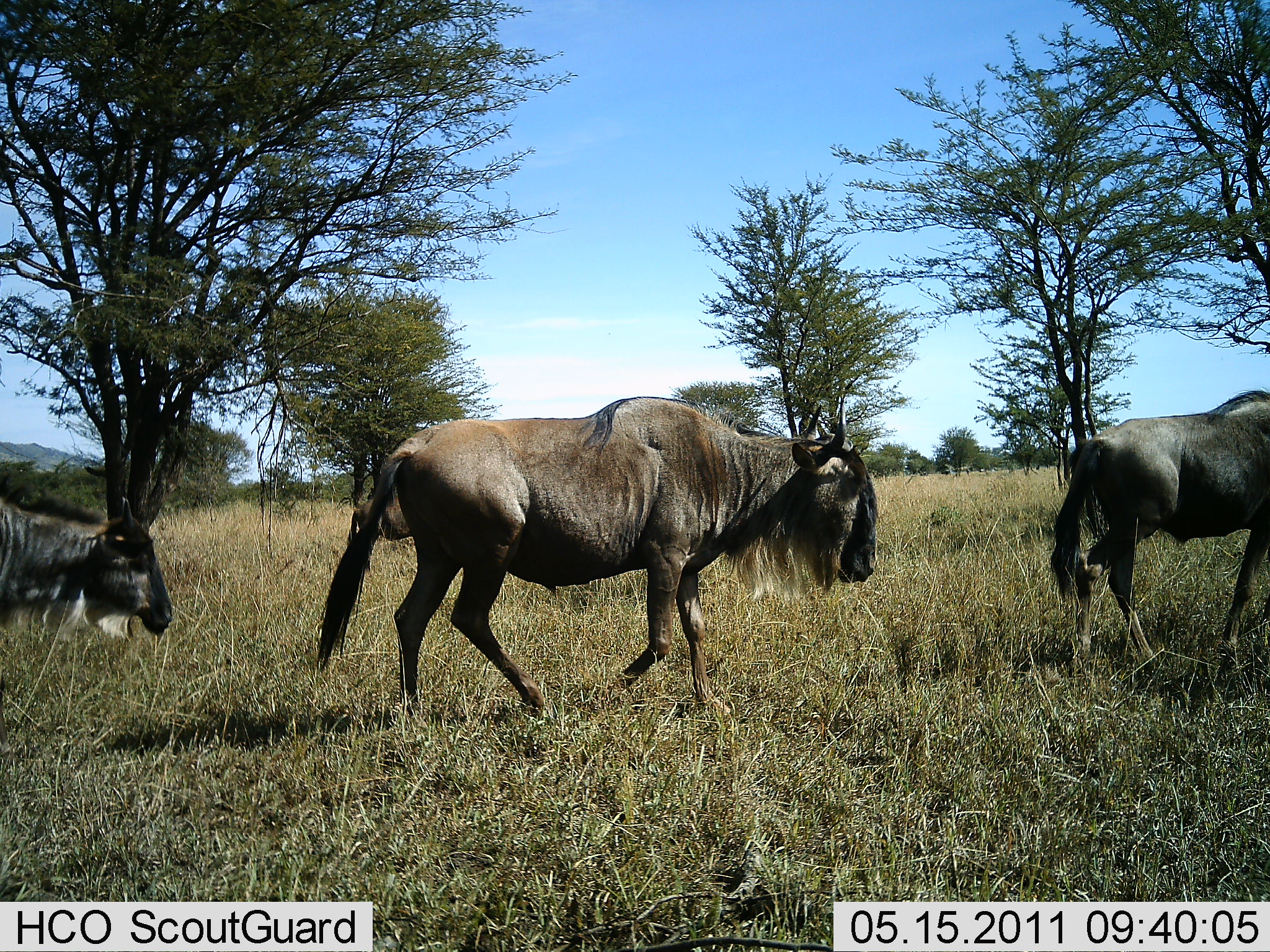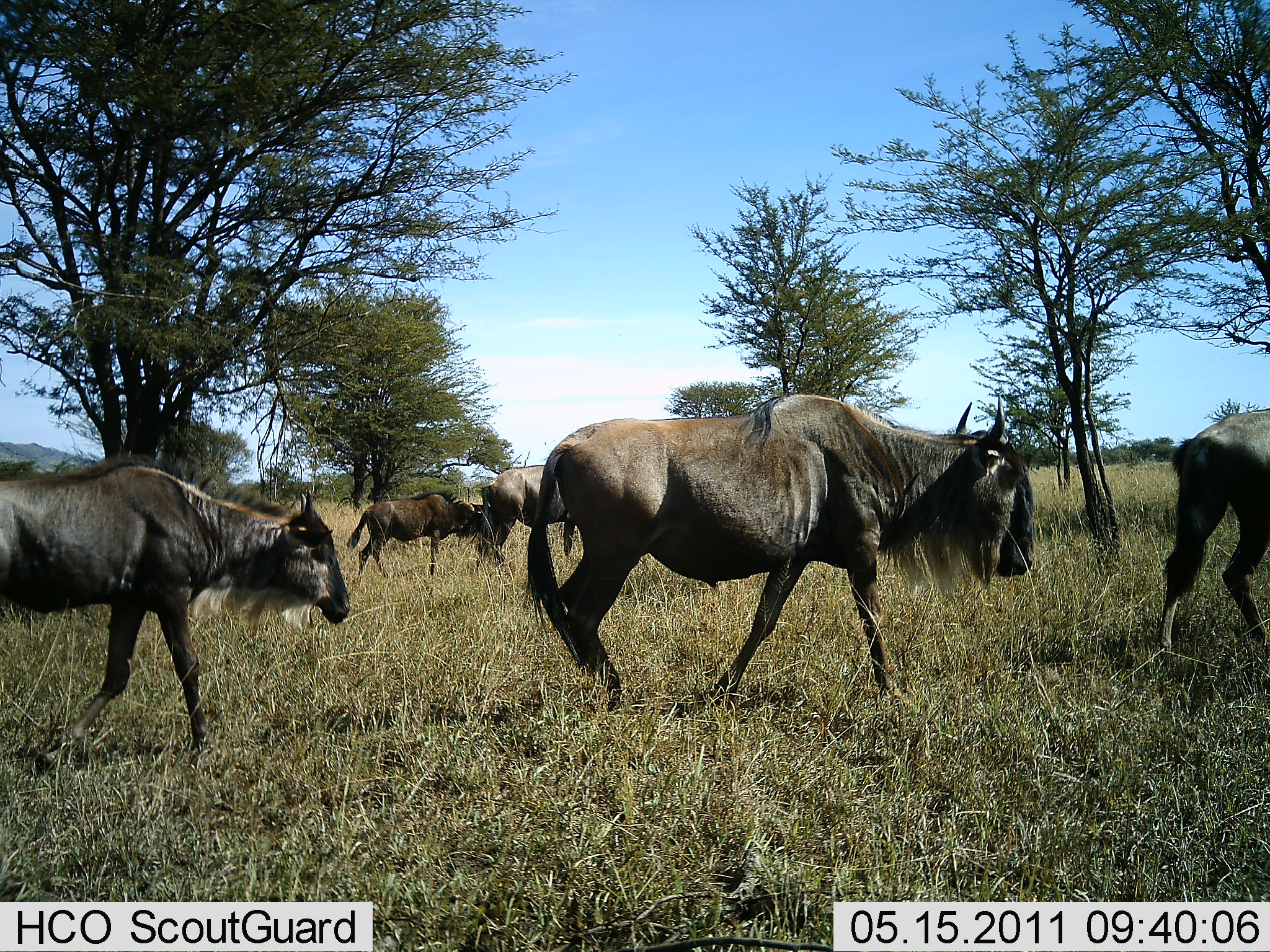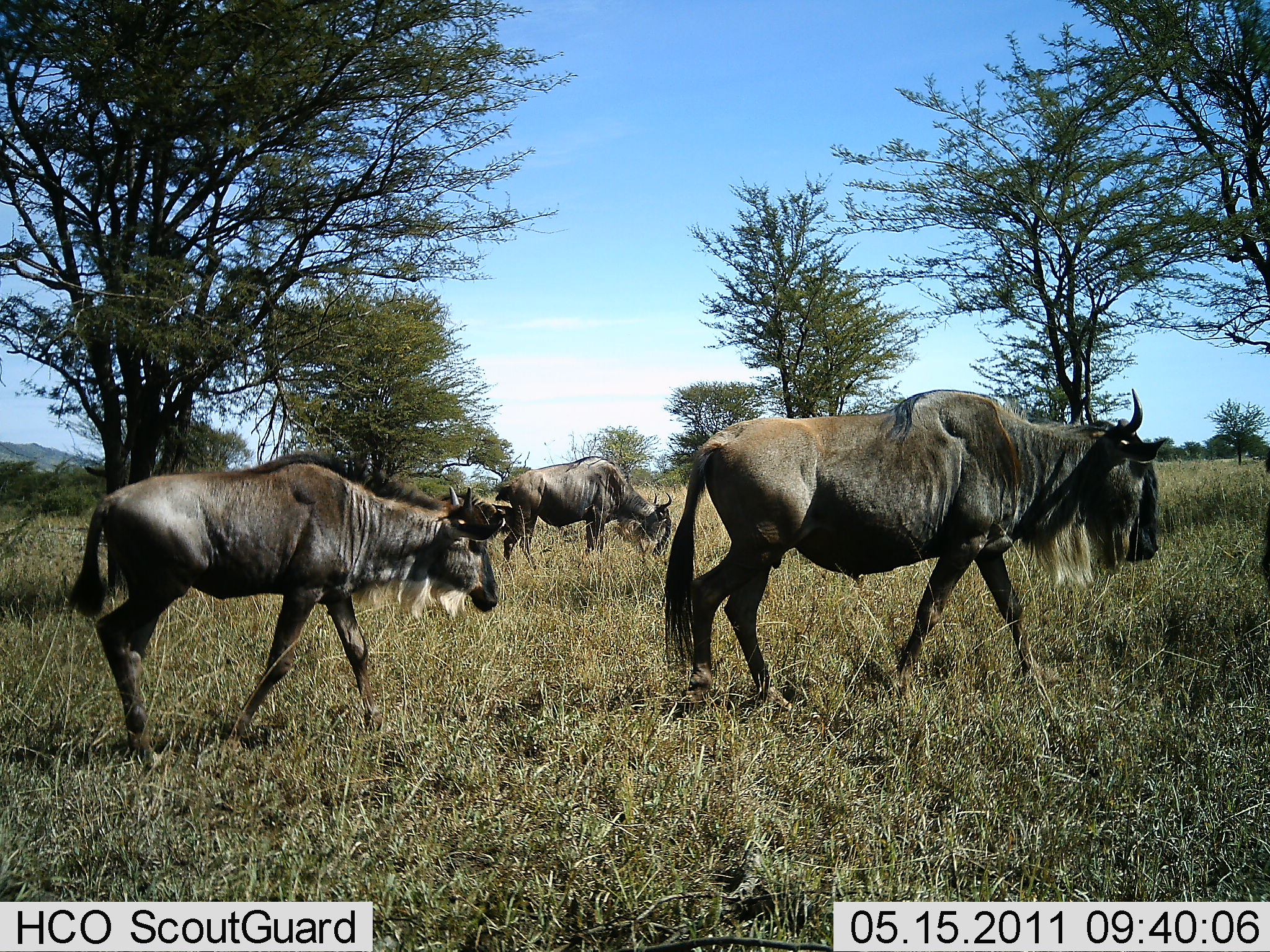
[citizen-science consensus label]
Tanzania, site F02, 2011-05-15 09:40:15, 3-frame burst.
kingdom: Animalia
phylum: Chordata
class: Mammalia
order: Artiodactyla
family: Bovidae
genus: Connochaetes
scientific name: Connochaetes taurinus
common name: blue wildebeest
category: wildebeest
Wildebeest (blue wildebeest) (Connochaetes taurinus), count 5. Behavior (volunteer vote fractions): standing 12%, resting 0%, moving 100%, interacting 0%. Young present (vote fraction): 35%. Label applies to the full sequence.